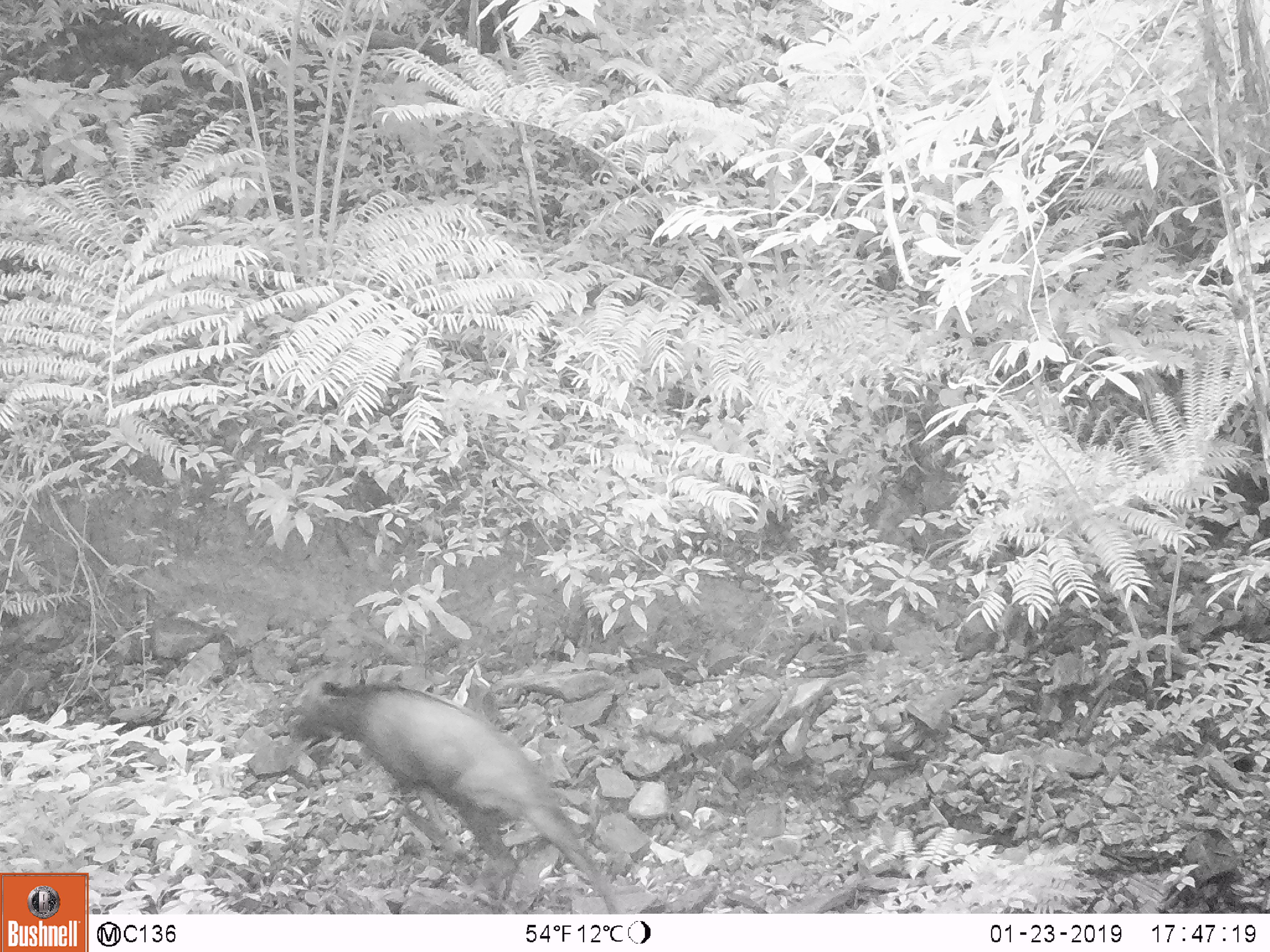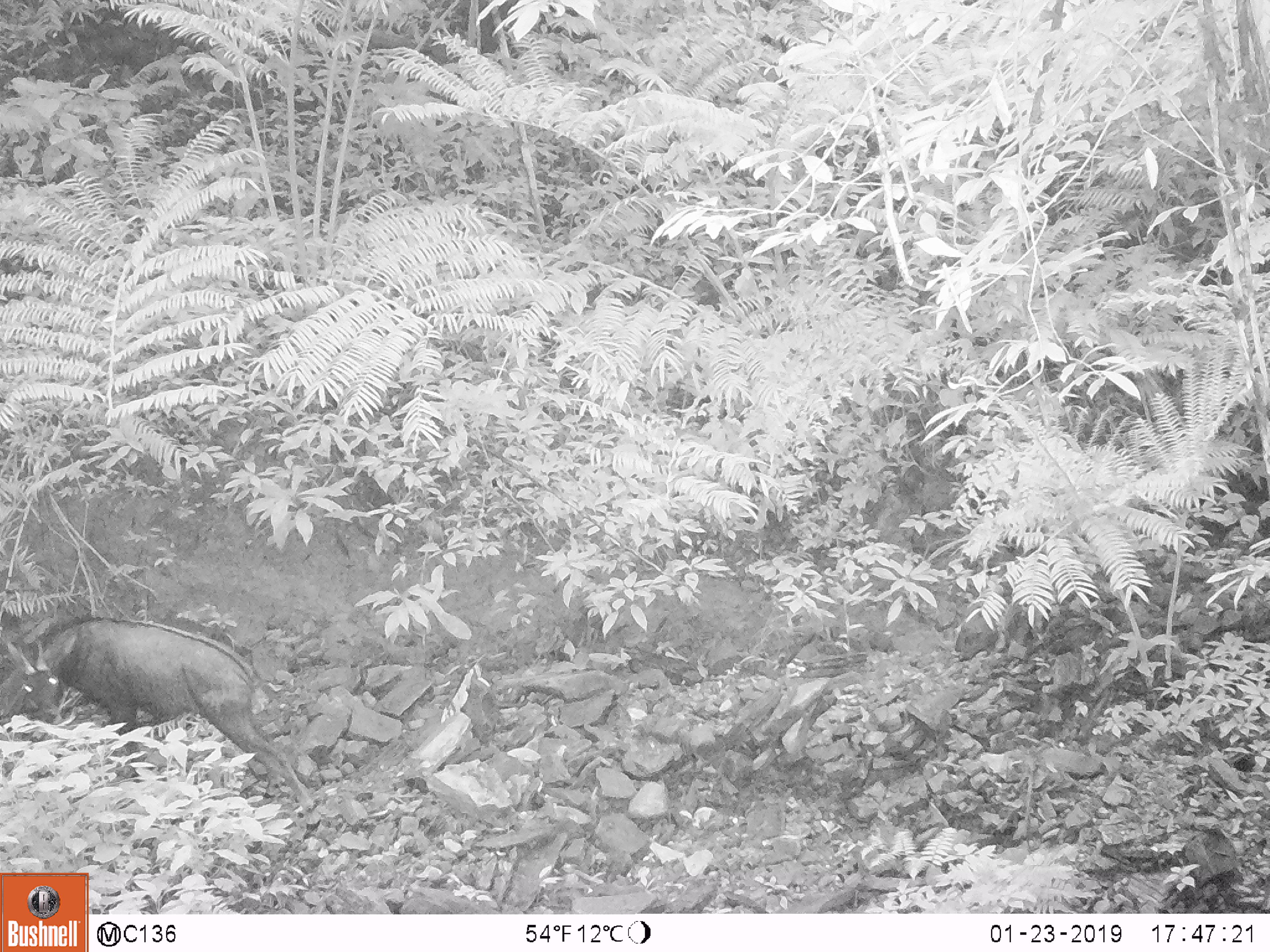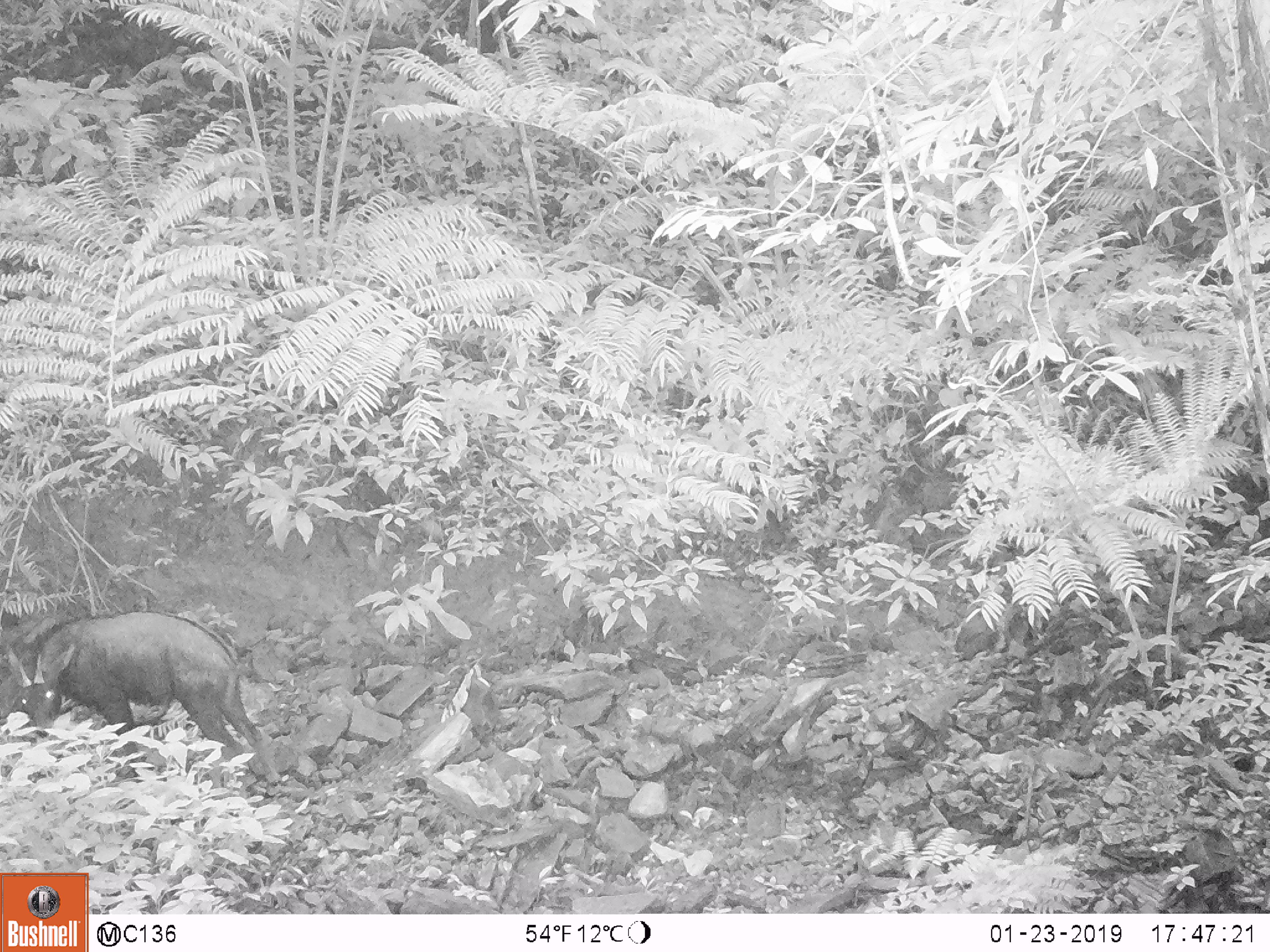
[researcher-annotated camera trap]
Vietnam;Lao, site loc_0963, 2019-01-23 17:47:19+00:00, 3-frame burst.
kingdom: Animalia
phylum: Chordata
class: Mammalia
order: Artiodactyla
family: Bovidae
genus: Capricornis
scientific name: Capricornis sumatraensis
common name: chinese serow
Chinese serow (Capricornis sumatraensis). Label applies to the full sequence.